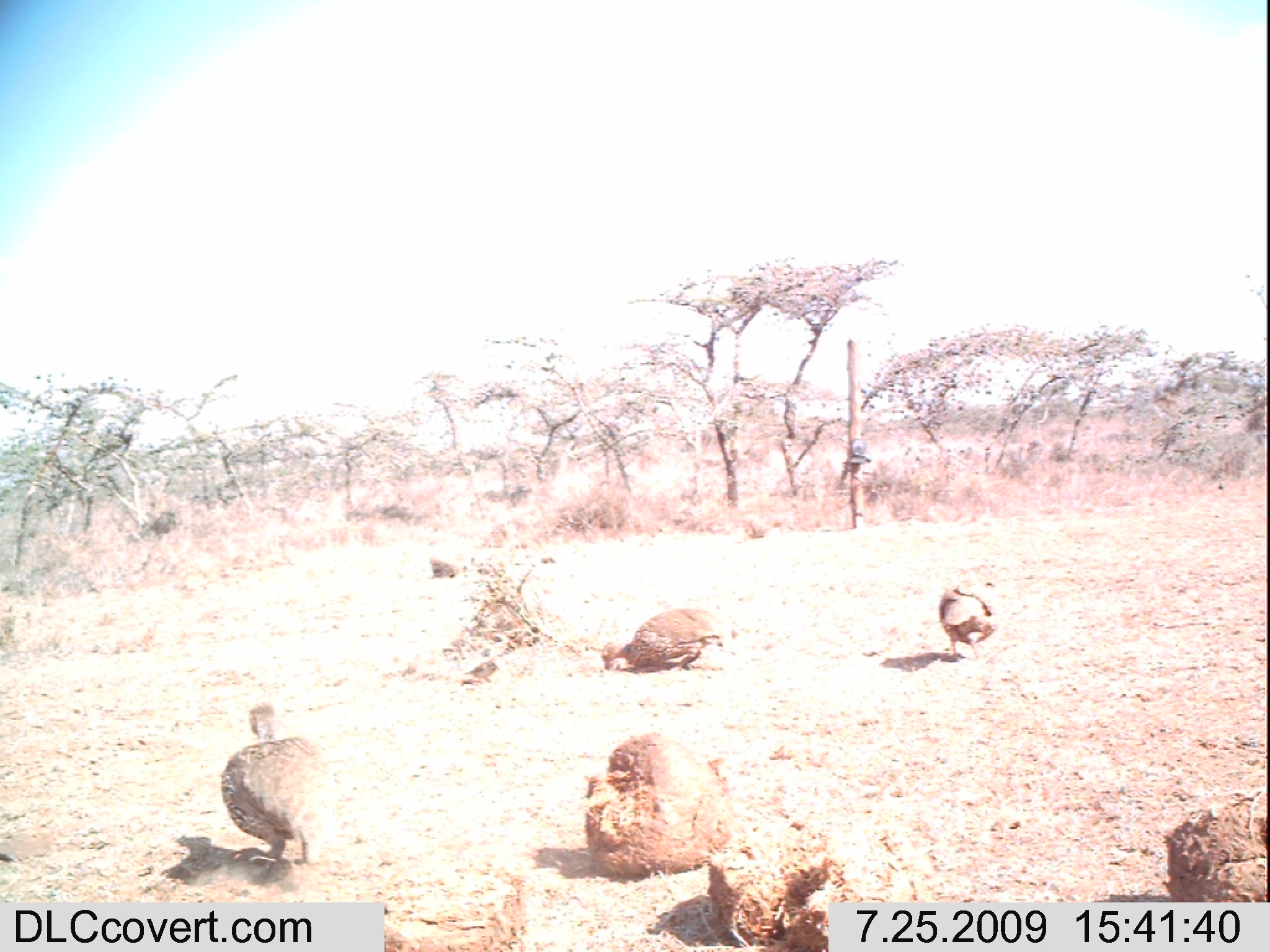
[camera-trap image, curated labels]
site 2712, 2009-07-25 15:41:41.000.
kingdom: Animalia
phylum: Chordata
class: Aves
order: Galliformes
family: Phasianidae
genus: Pternistis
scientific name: Pternistis leucoscepus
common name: yellow-necked francolin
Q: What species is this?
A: Pternistis leucoscepus (yellow-necked francolin).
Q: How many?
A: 3.